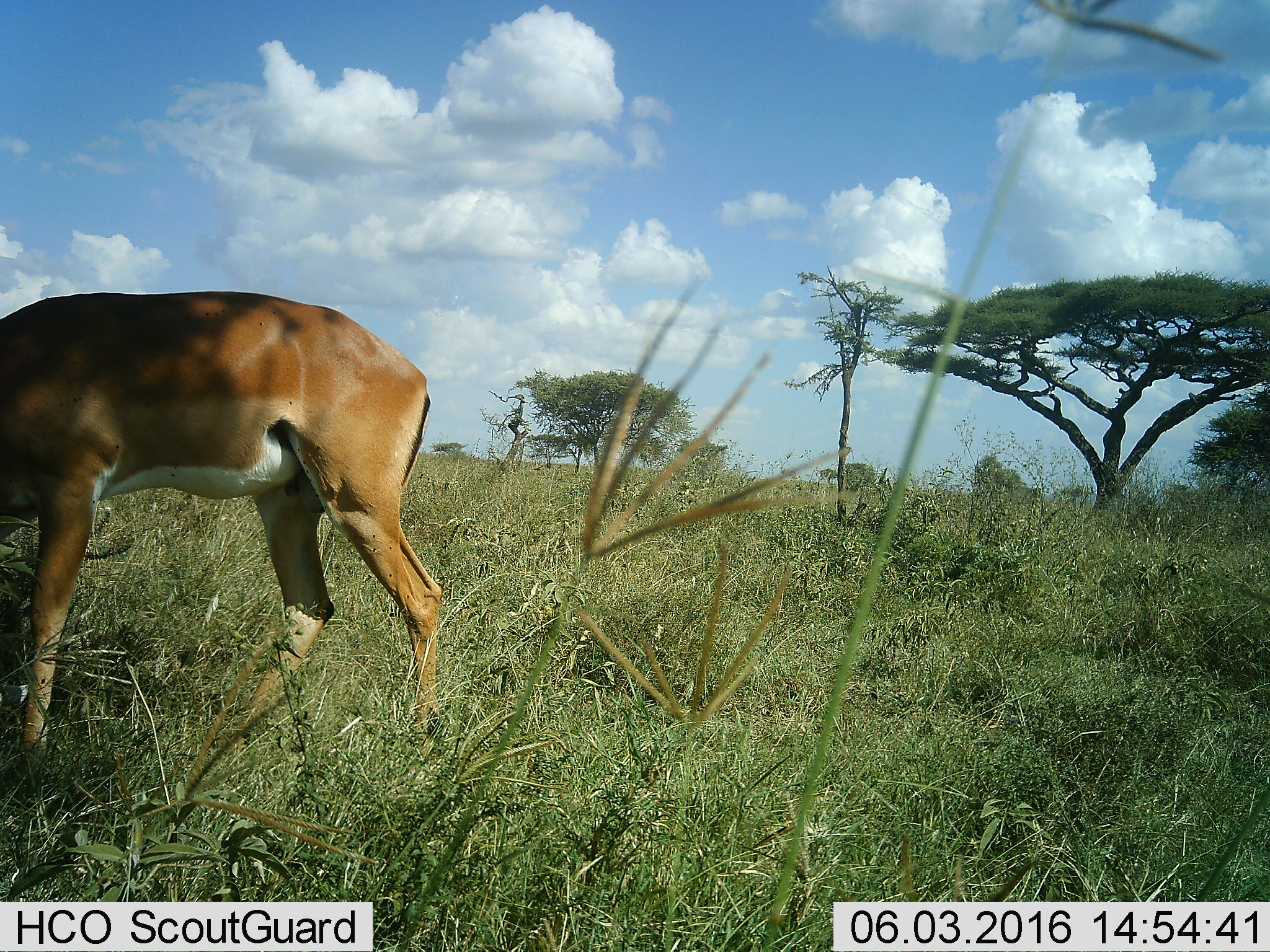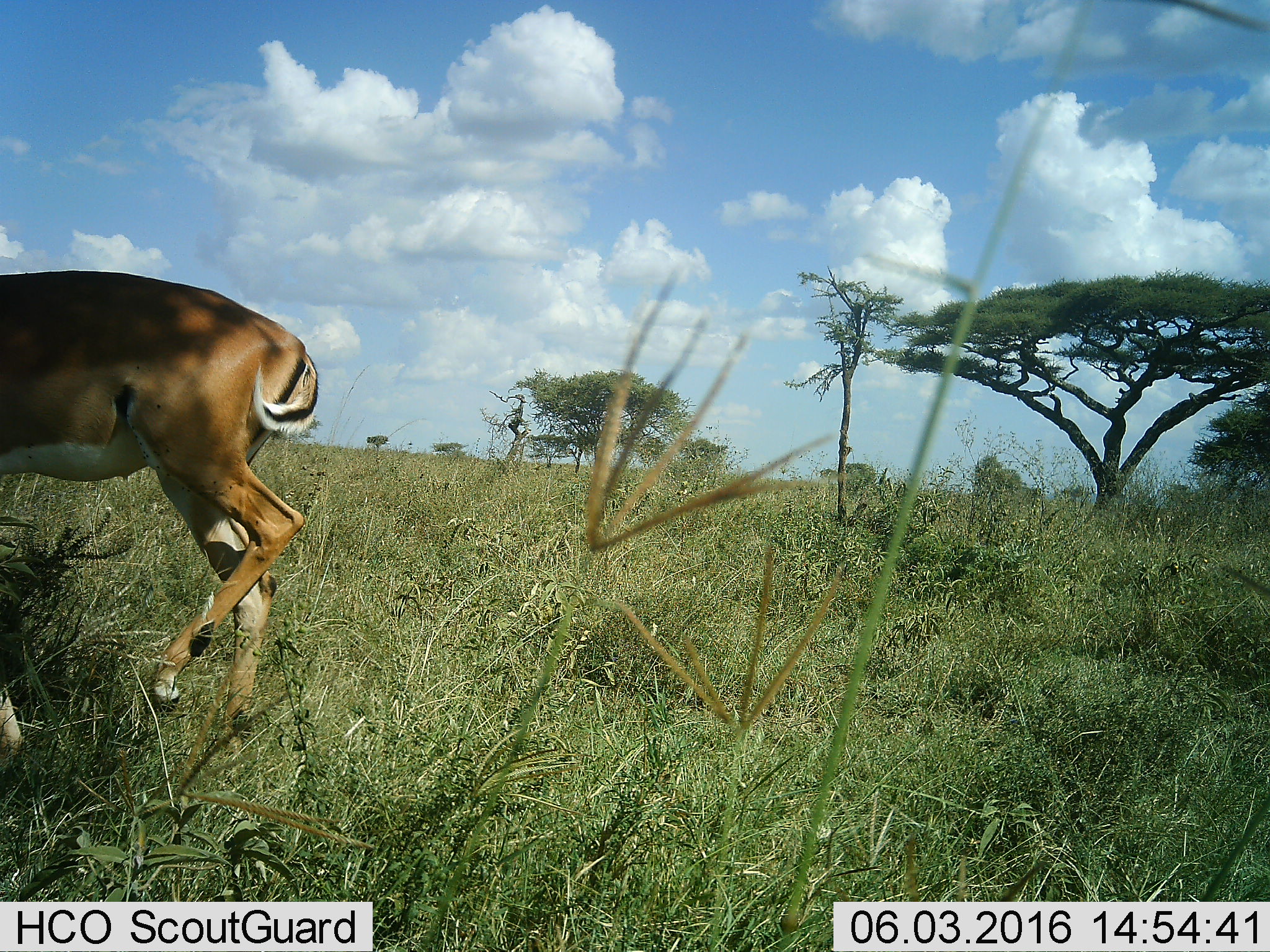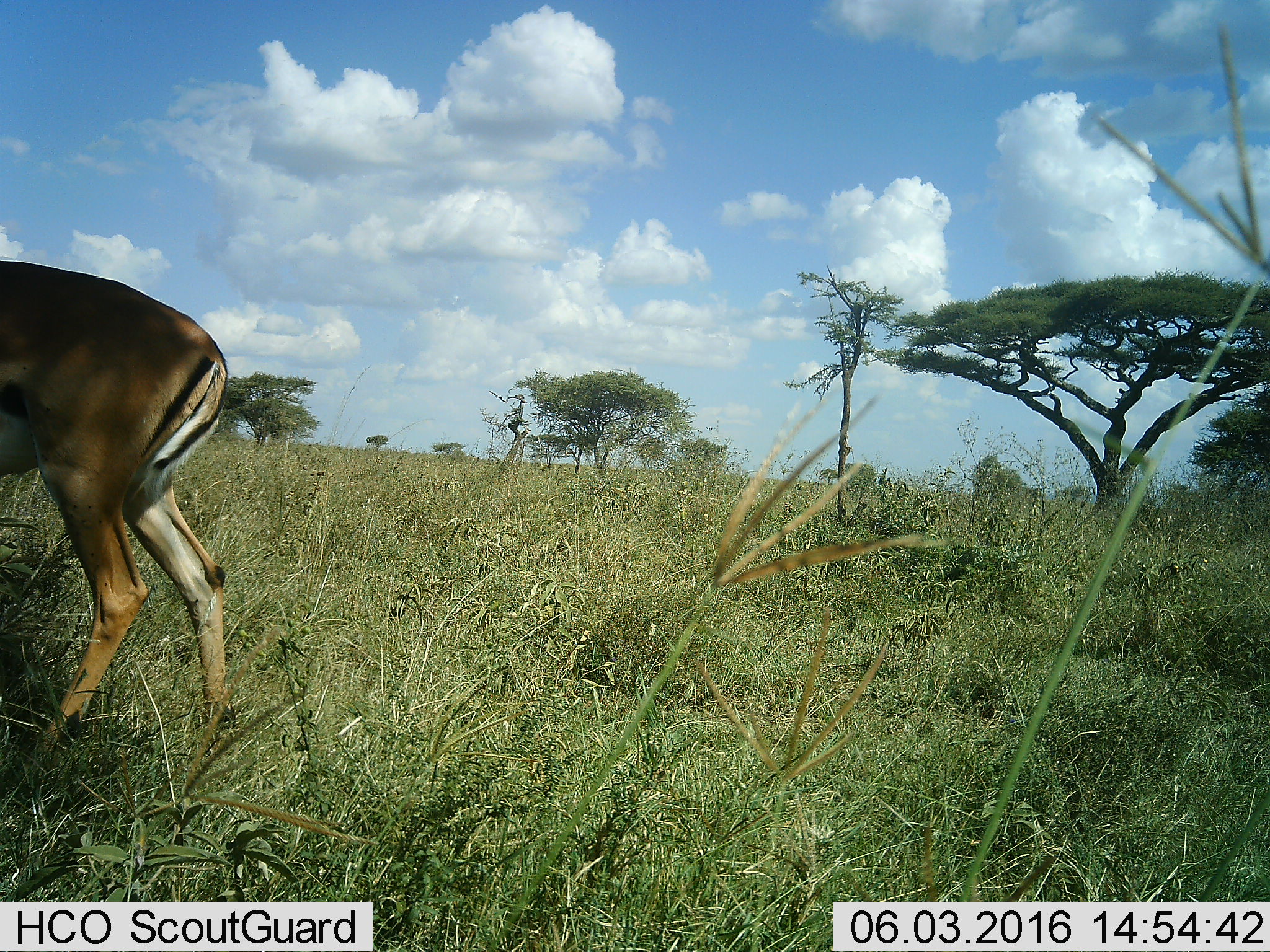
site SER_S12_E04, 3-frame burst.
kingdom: Animalia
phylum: Chordata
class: Mammalia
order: Artiodactyla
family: Bovidae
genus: Aepyceros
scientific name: Aepyceros melampus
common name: impala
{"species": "impala (Aepyceros melampus)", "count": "1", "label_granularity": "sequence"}